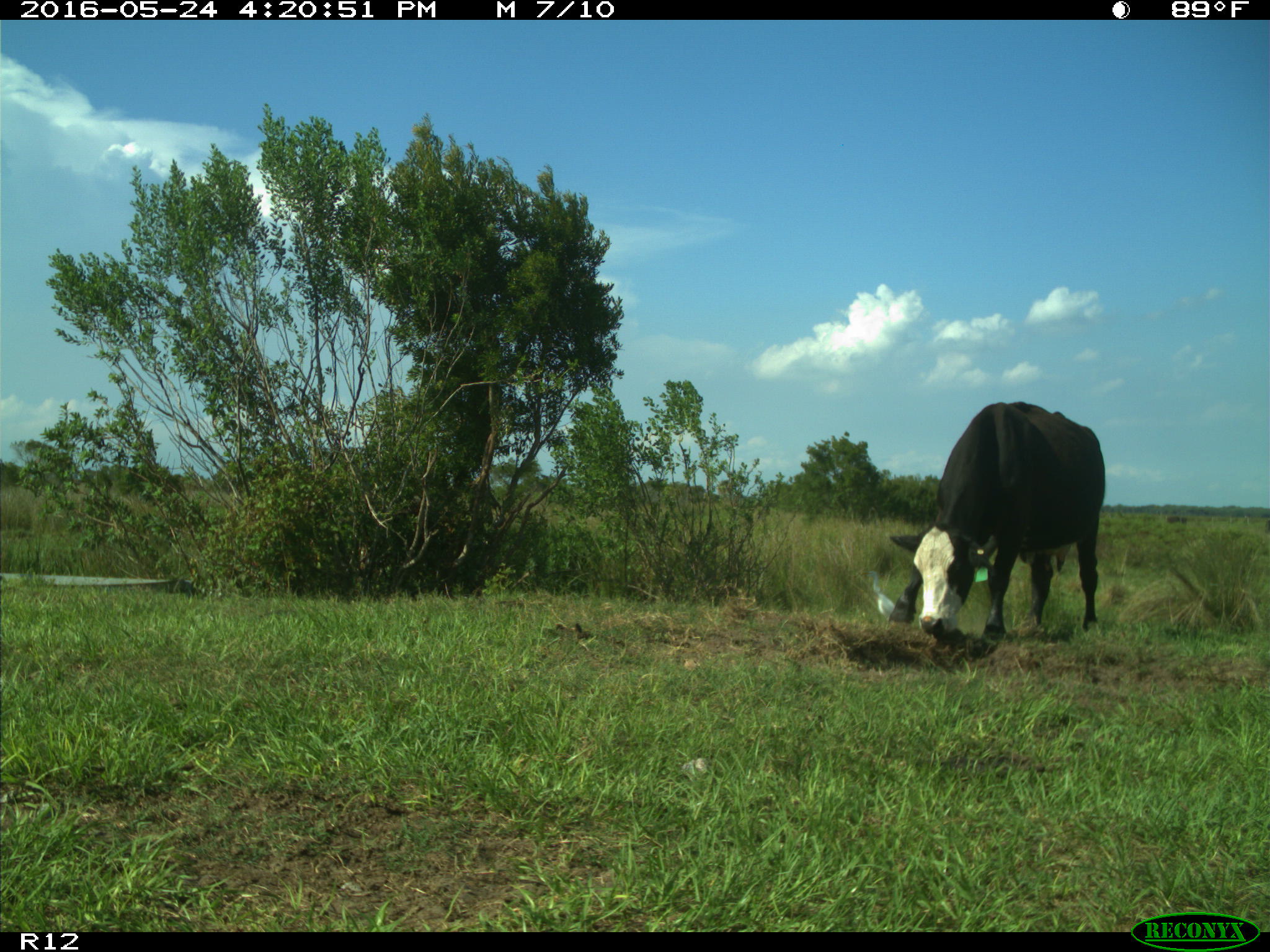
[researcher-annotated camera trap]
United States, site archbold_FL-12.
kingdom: Animalia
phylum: Chordata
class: Mammalia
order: Artiodactyla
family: Bovidae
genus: Bos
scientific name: Bos taurus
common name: domestic cow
Bos taurus (domestic cow).